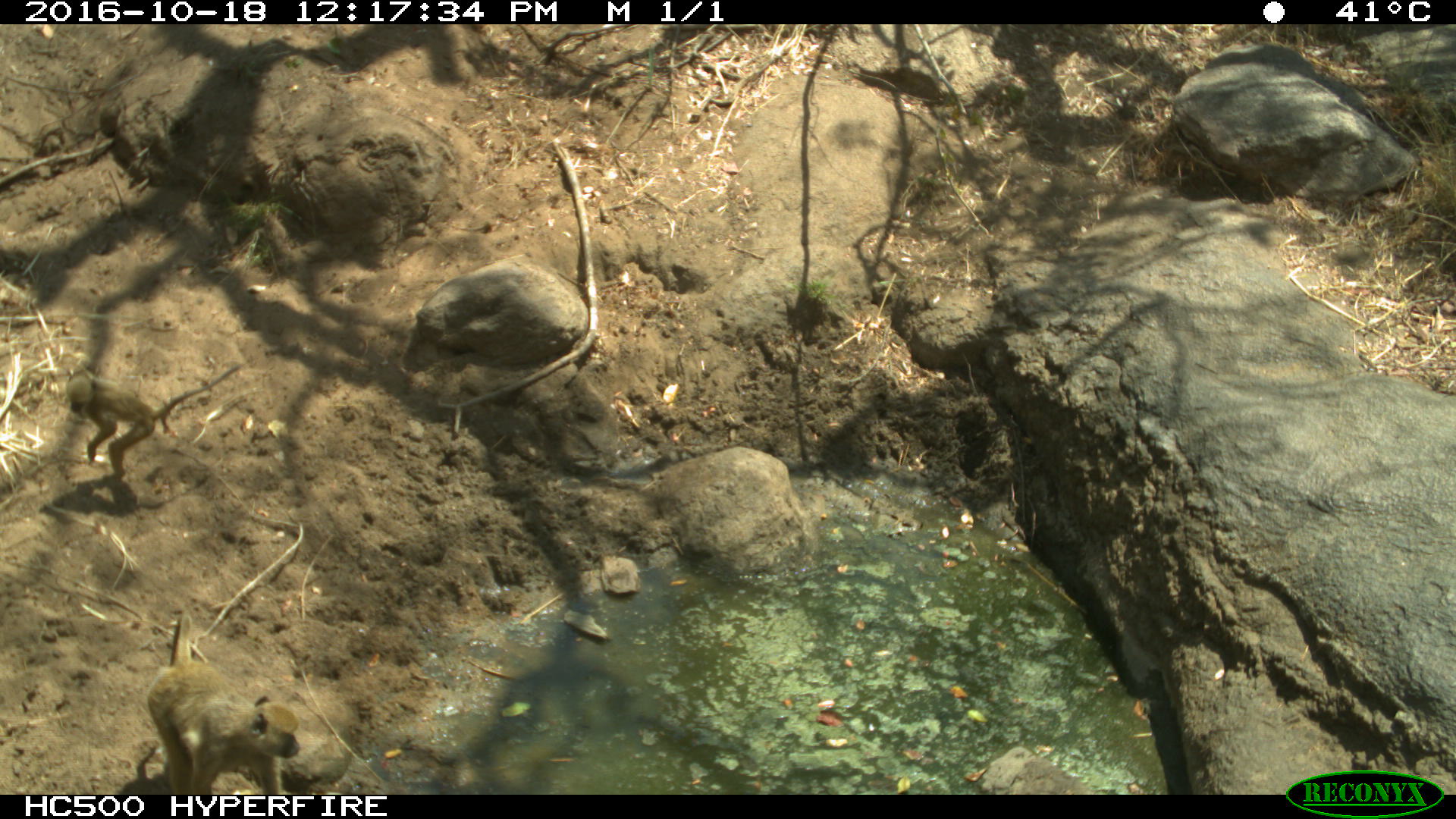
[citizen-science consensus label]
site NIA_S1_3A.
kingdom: Animalia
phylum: Chordata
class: Mammalia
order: Primates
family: Cercopithecidae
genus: Papio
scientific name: Papio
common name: baboon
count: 2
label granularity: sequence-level